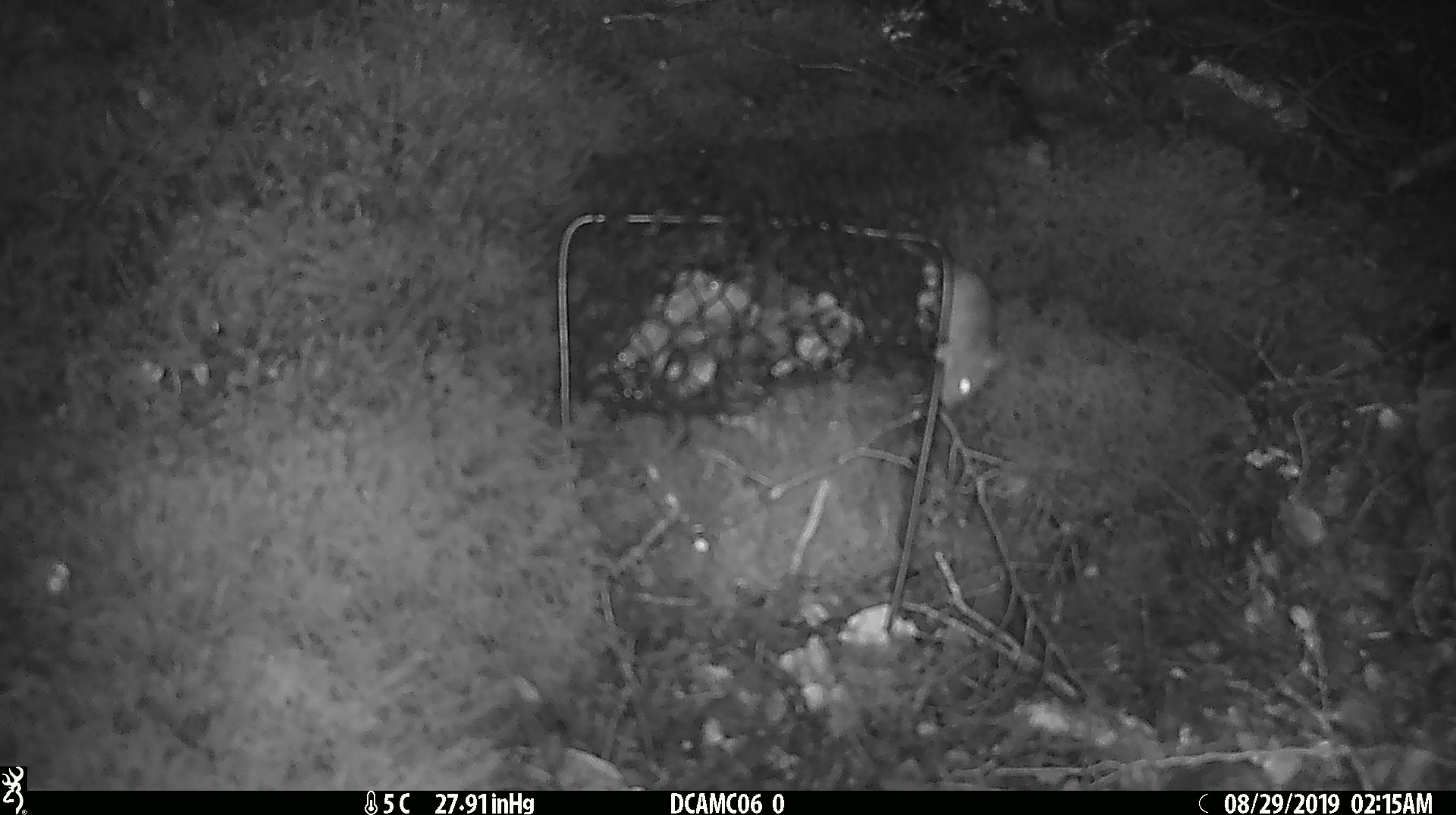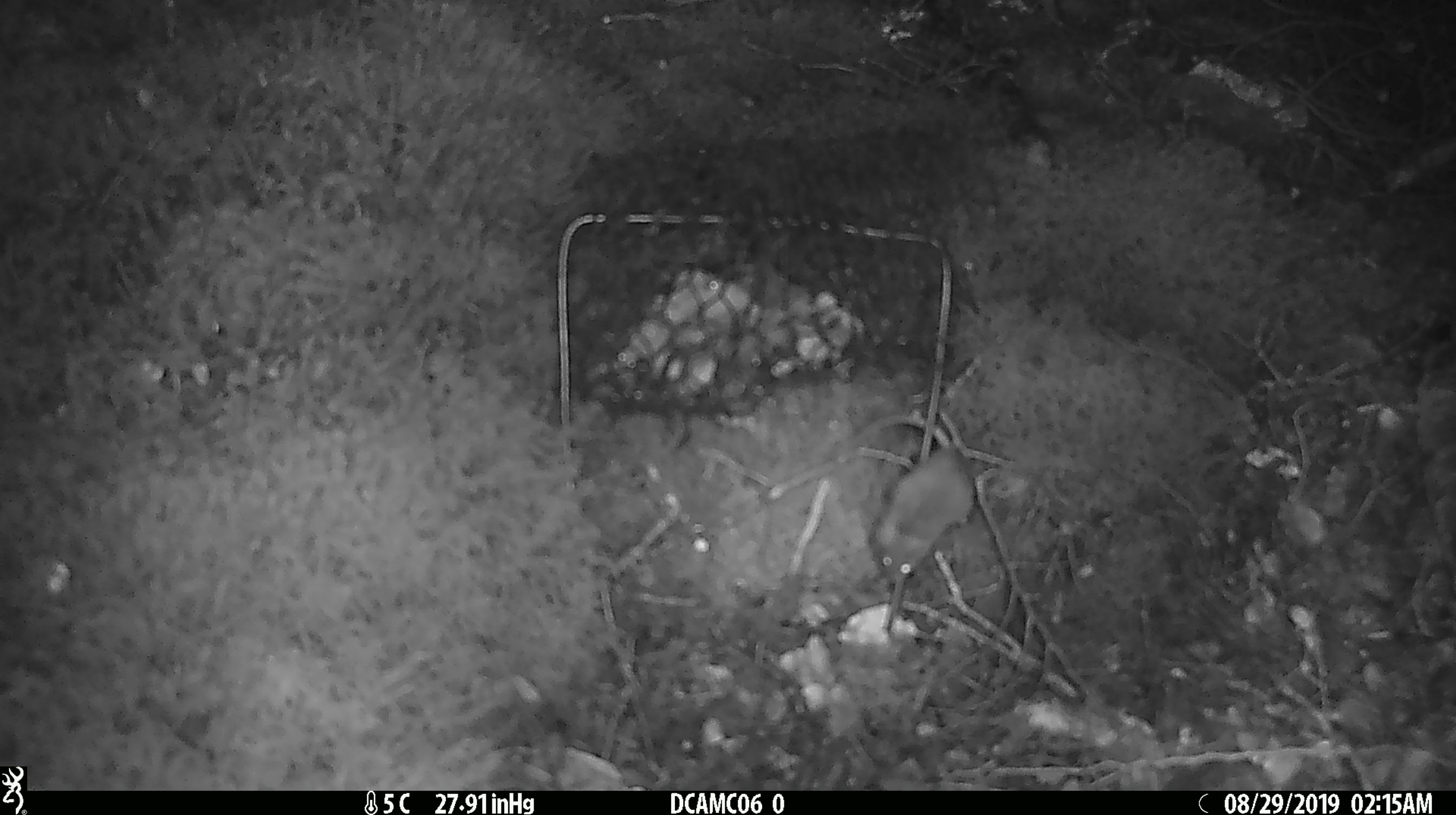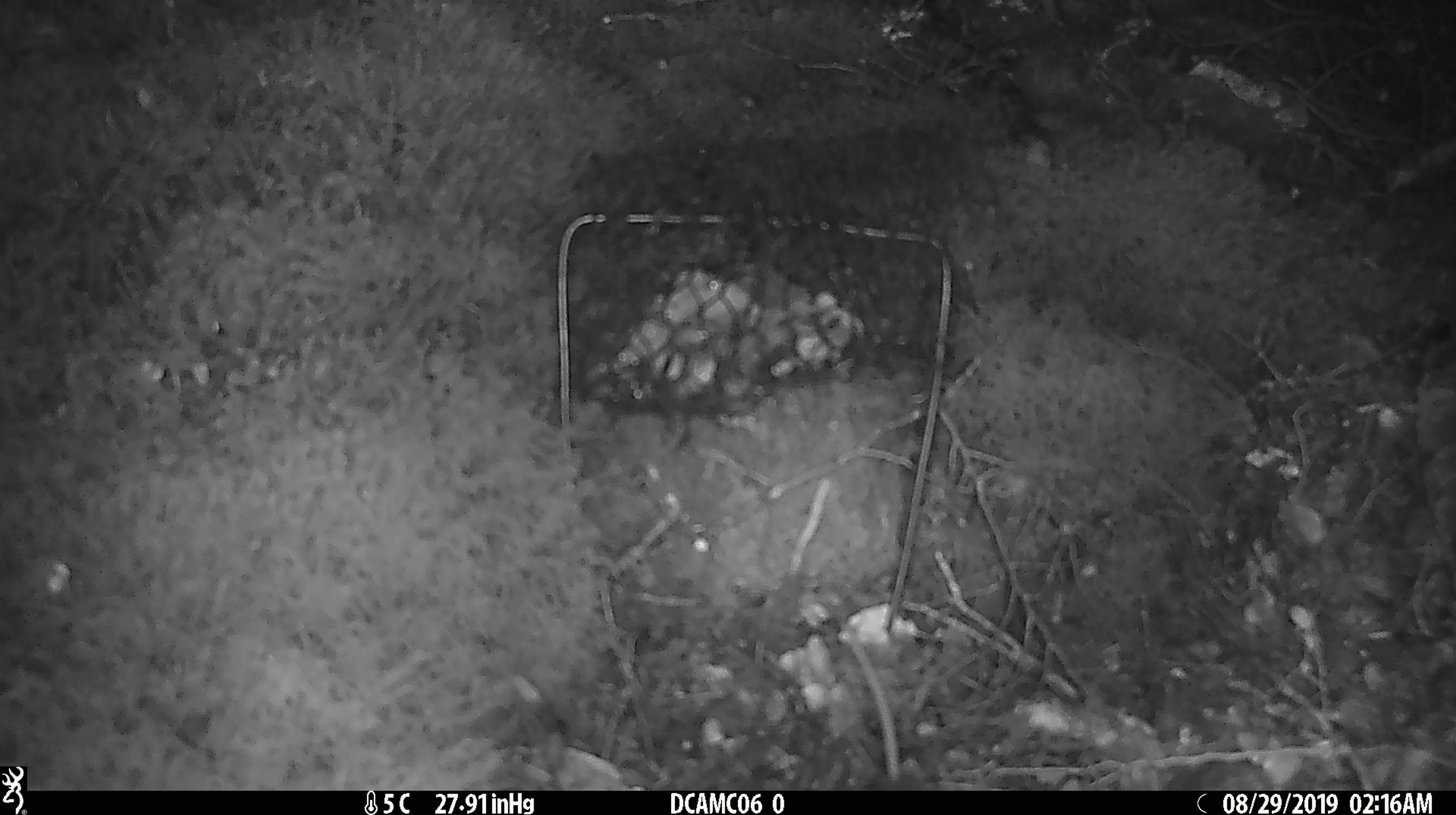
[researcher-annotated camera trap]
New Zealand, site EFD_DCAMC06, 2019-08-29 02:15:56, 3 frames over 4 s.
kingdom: Animalia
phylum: Chordata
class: Mammalia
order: Rodentia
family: Muridae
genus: Mus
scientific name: Mus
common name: mouse